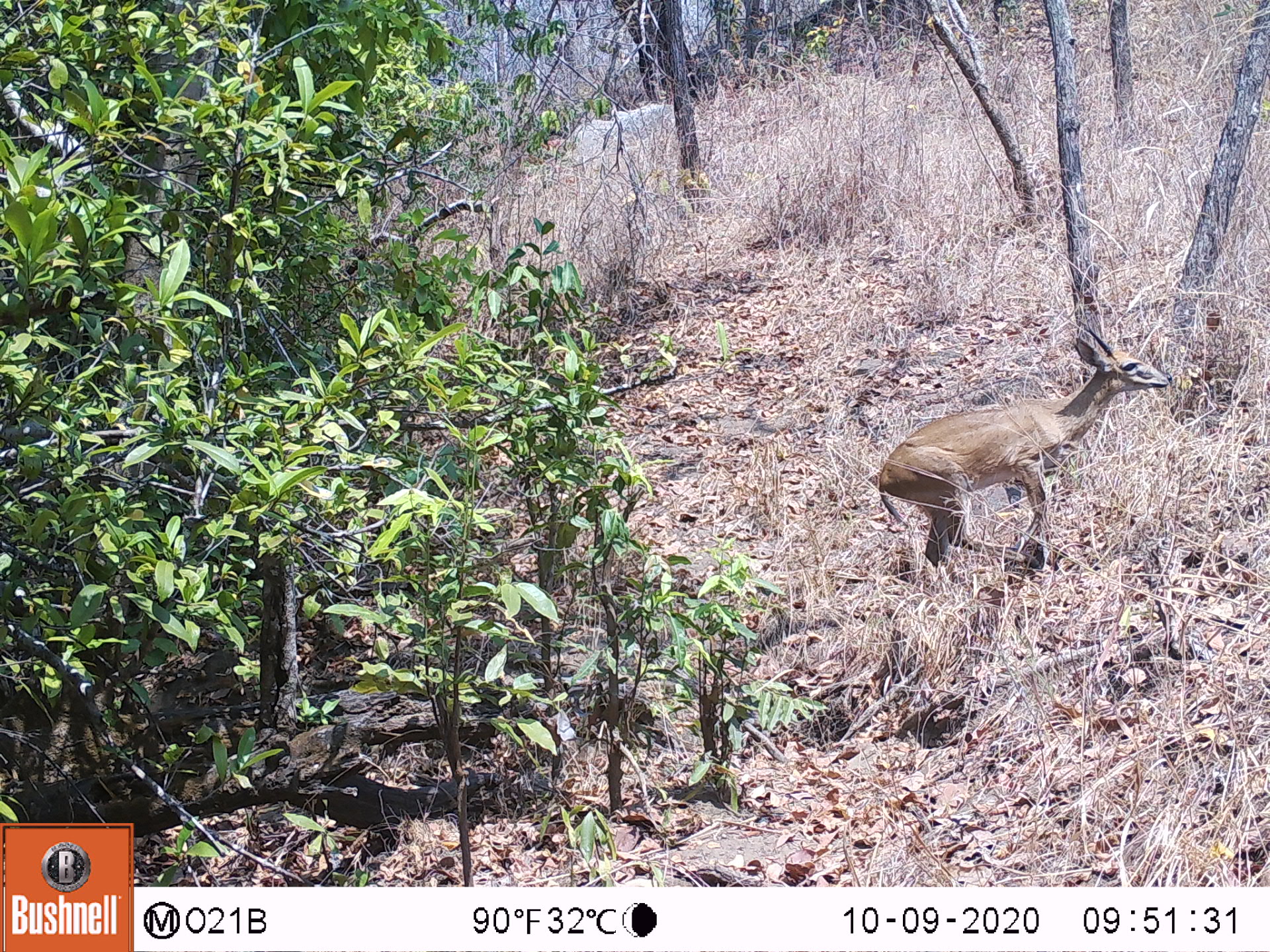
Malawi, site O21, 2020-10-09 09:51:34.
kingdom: Animalia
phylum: Chordata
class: Mammalia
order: Artiodactyla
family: Bovidae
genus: Sylvicapra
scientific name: Sylvicapra grimmia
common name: common duiker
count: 1